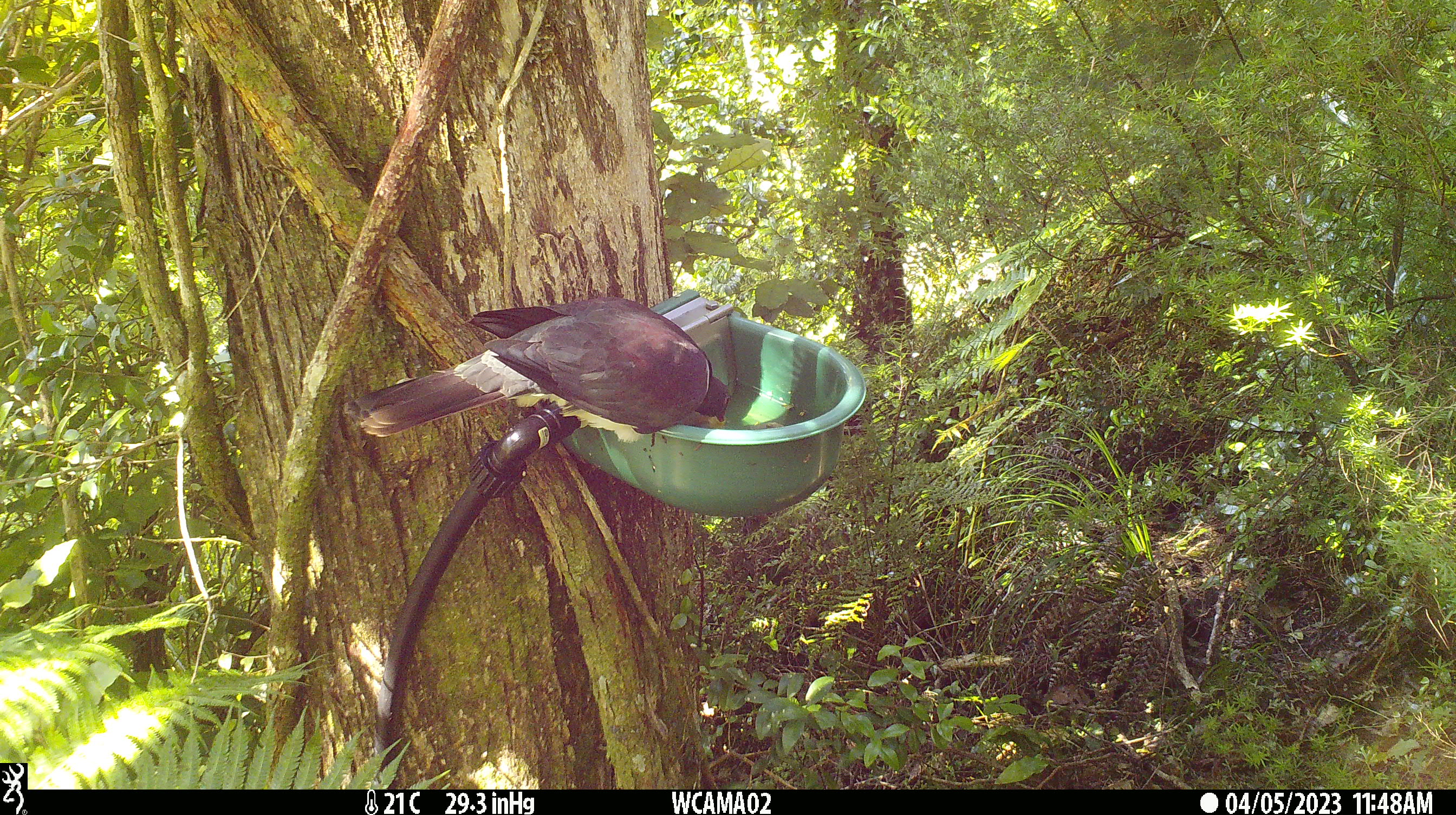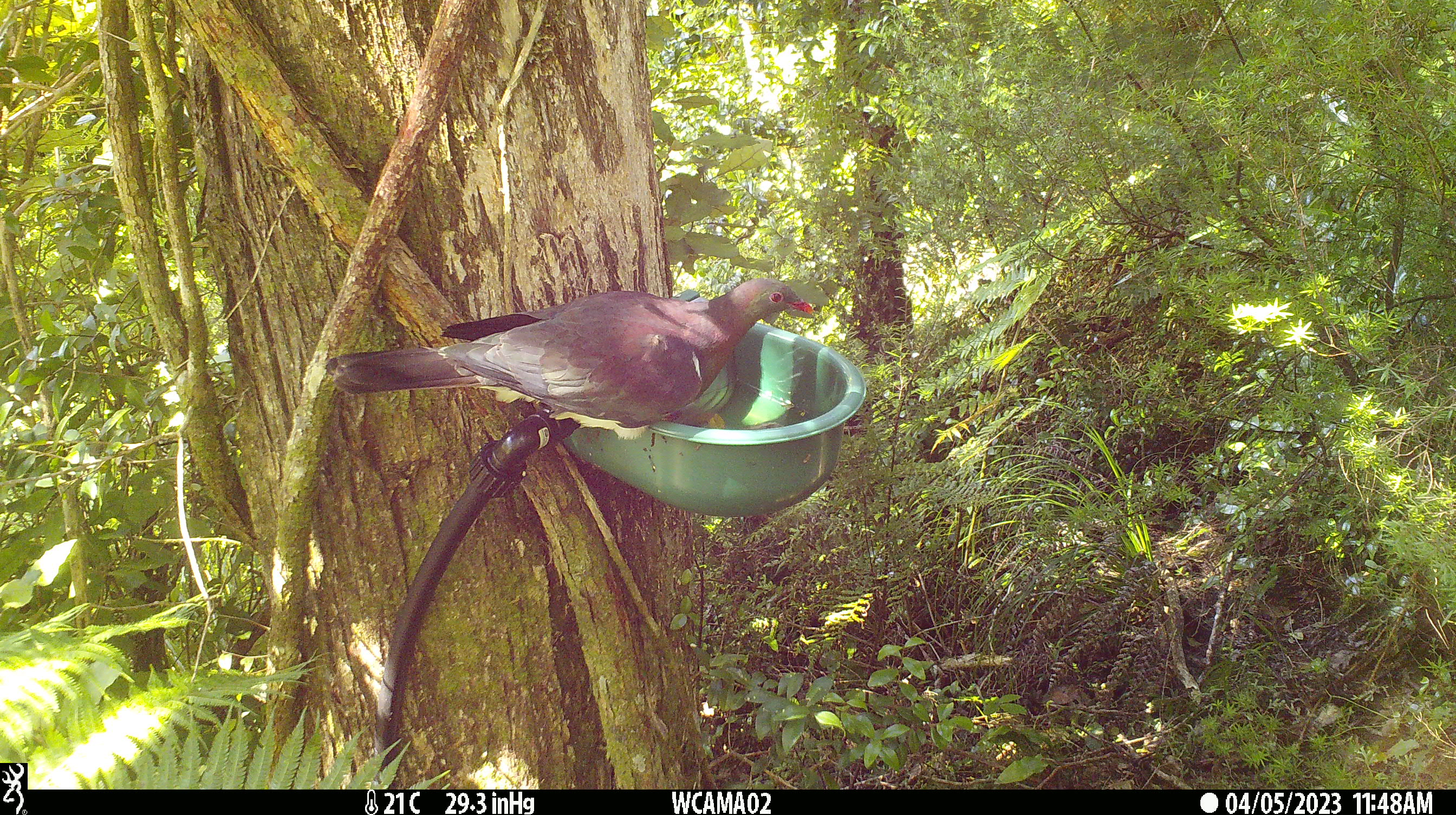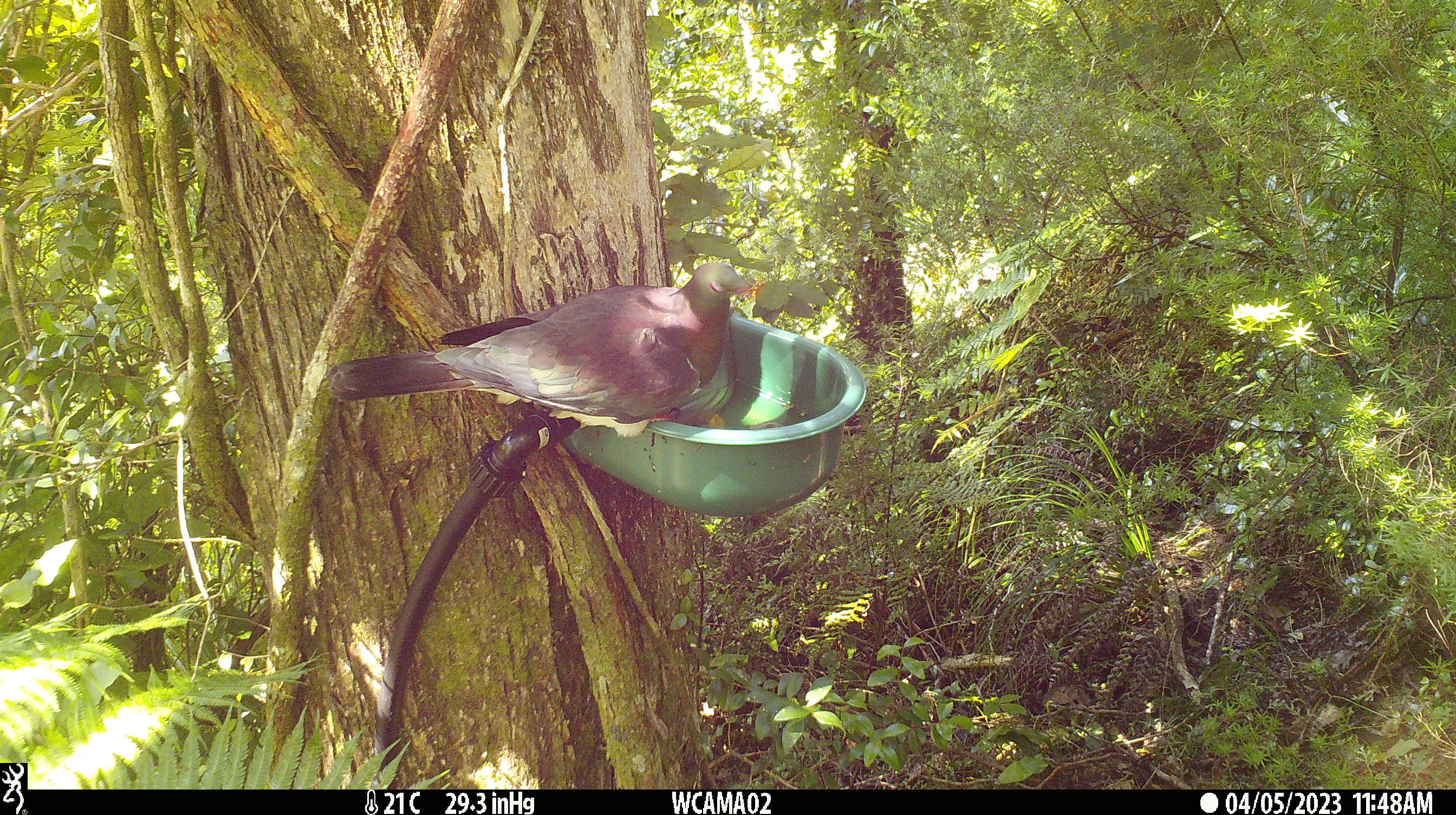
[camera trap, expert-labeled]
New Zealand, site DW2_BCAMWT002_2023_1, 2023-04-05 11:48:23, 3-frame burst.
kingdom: Animalia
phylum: Chordata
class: Aves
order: Columbiformes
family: Columbidae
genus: Hemiphaga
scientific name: Hemiphaga novaeseelandiae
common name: new zealand pigeon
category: kereru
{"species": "kereru (new zealand pigeon) (Hemiphaga novaeseelandiae)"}